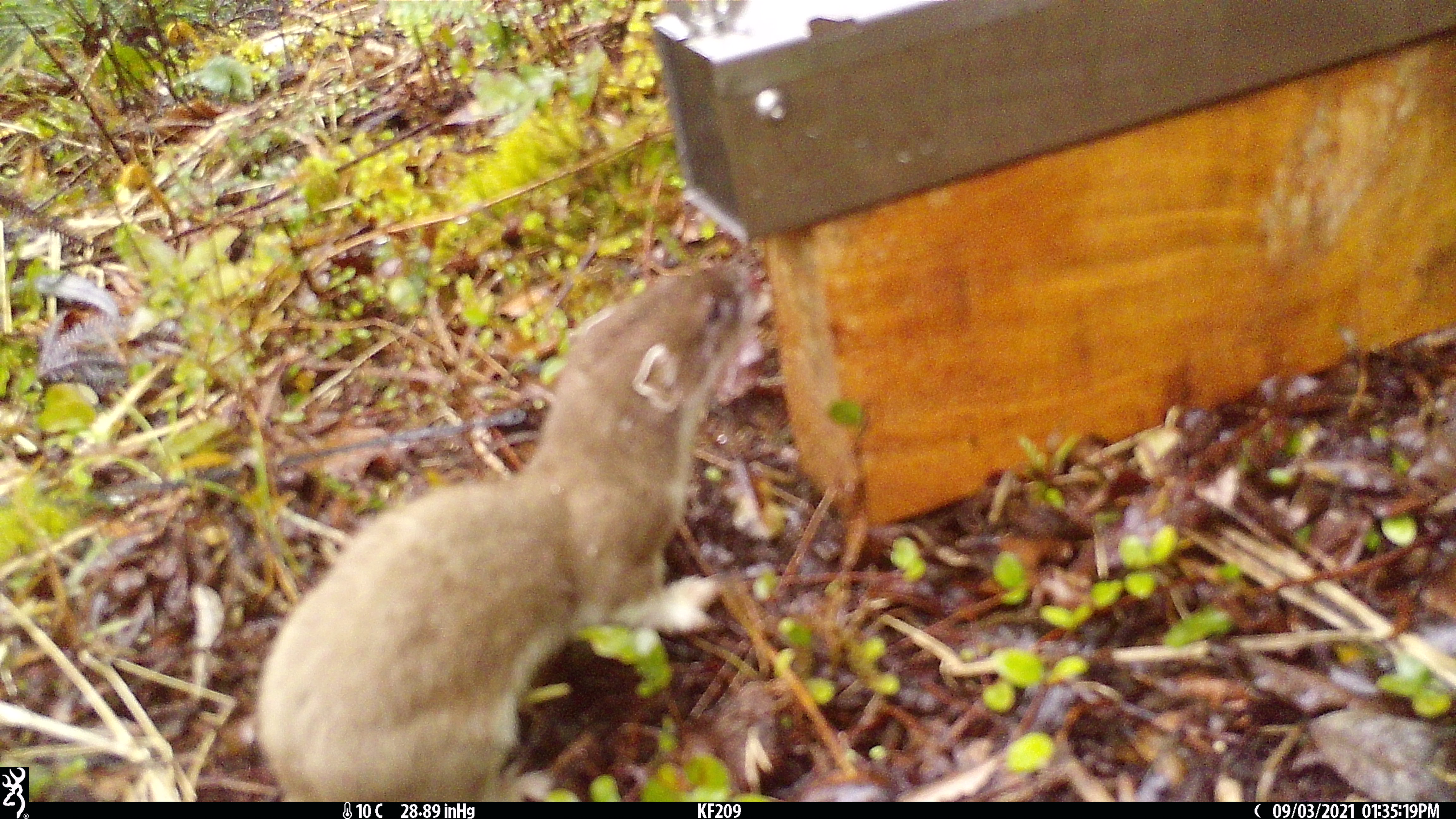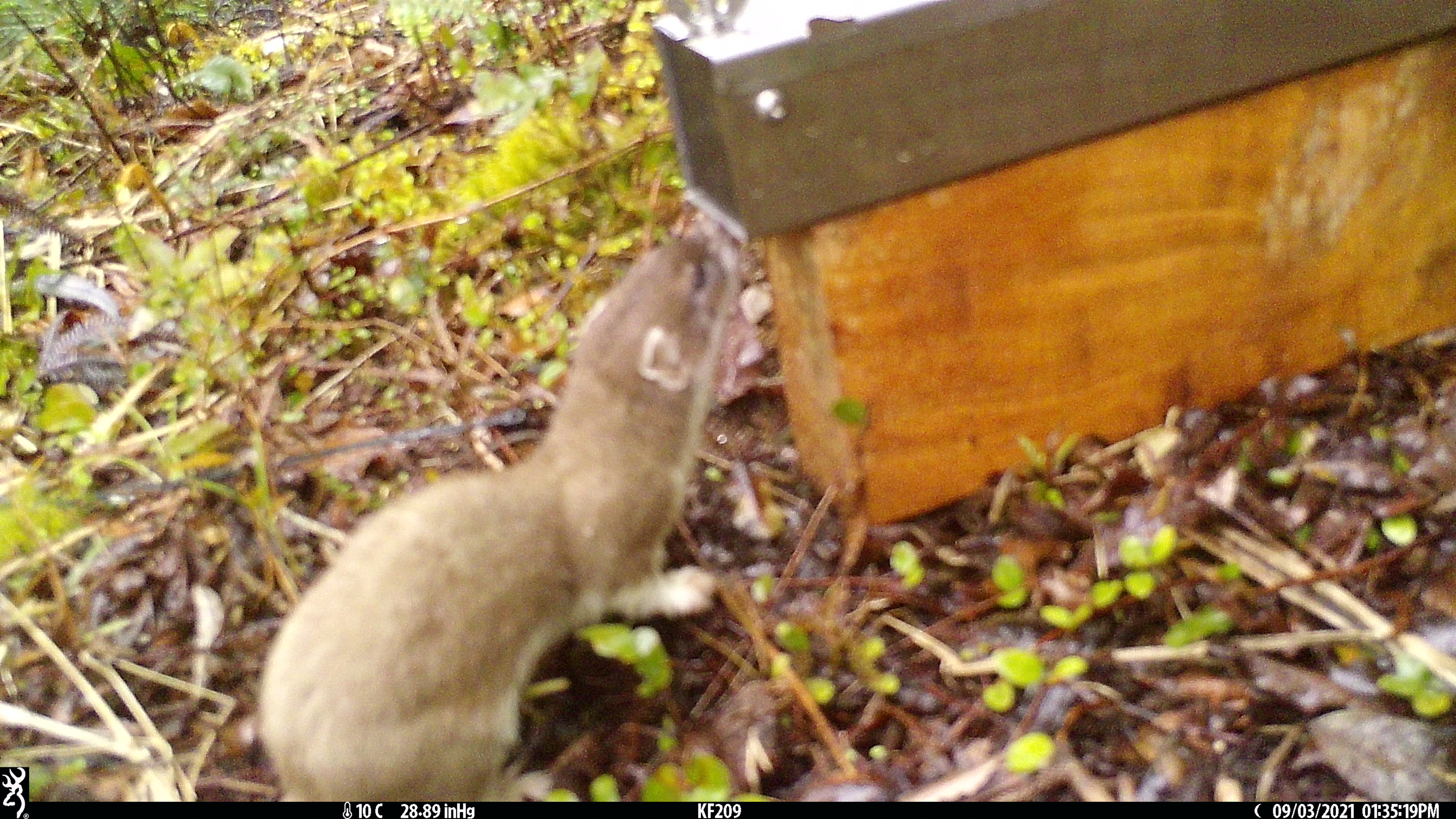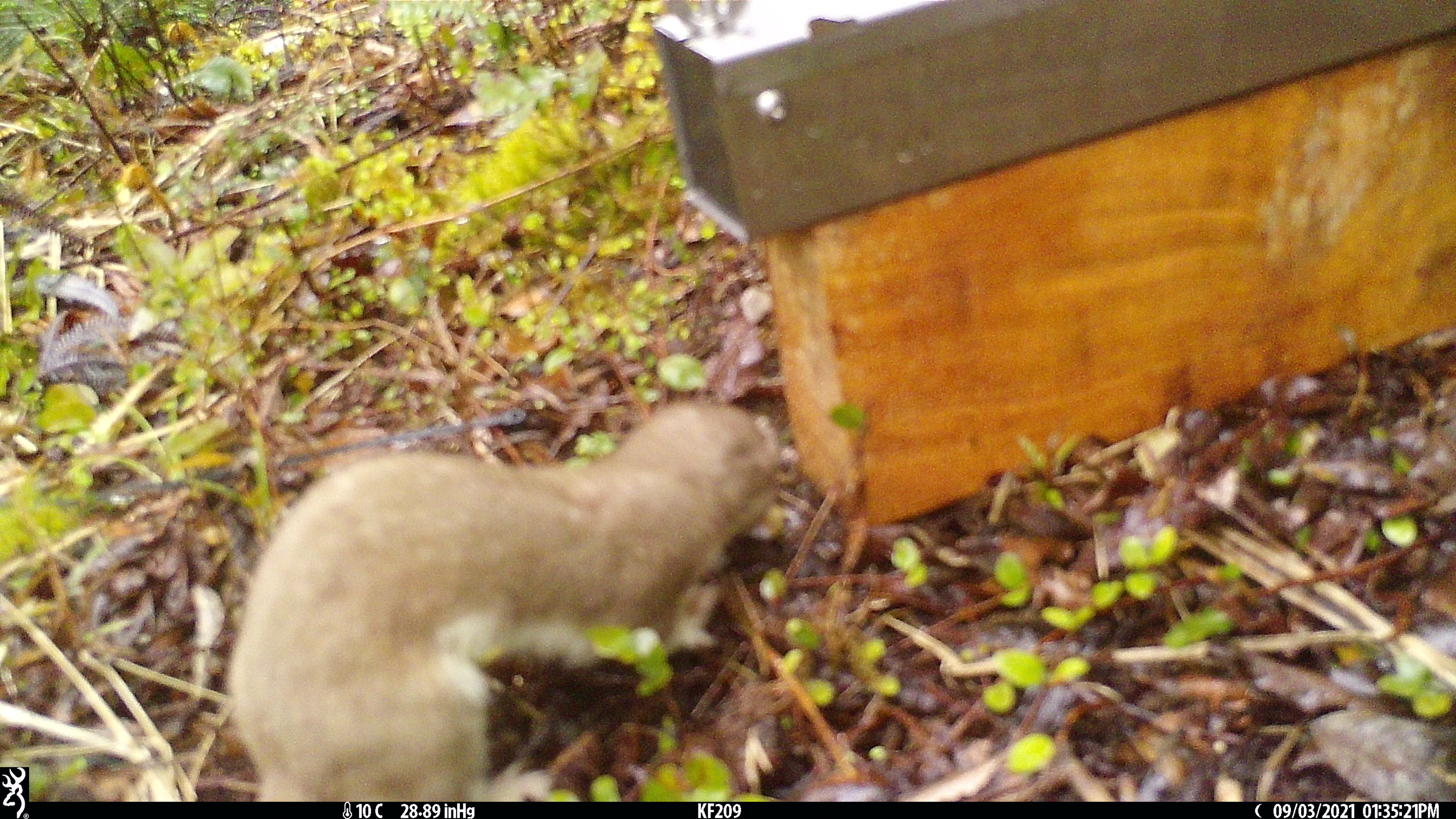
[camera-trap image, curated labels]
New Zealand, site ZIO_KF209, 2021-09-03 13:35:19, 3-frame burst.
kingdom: Animalia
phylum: Chordata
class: Mammalia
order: Carnivora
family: Mustelidae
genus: Mustela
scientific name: Mustela erminea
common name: stoat